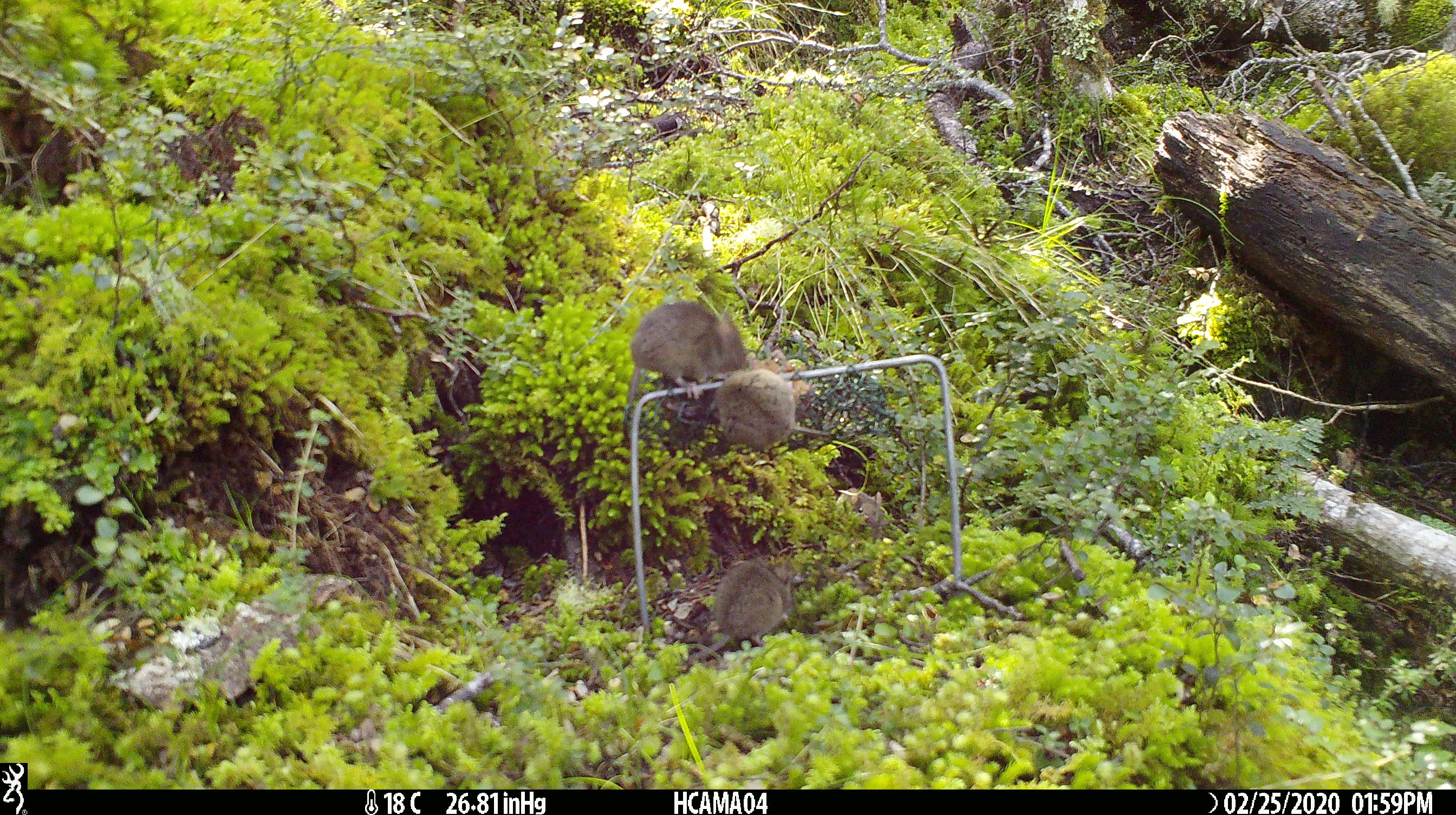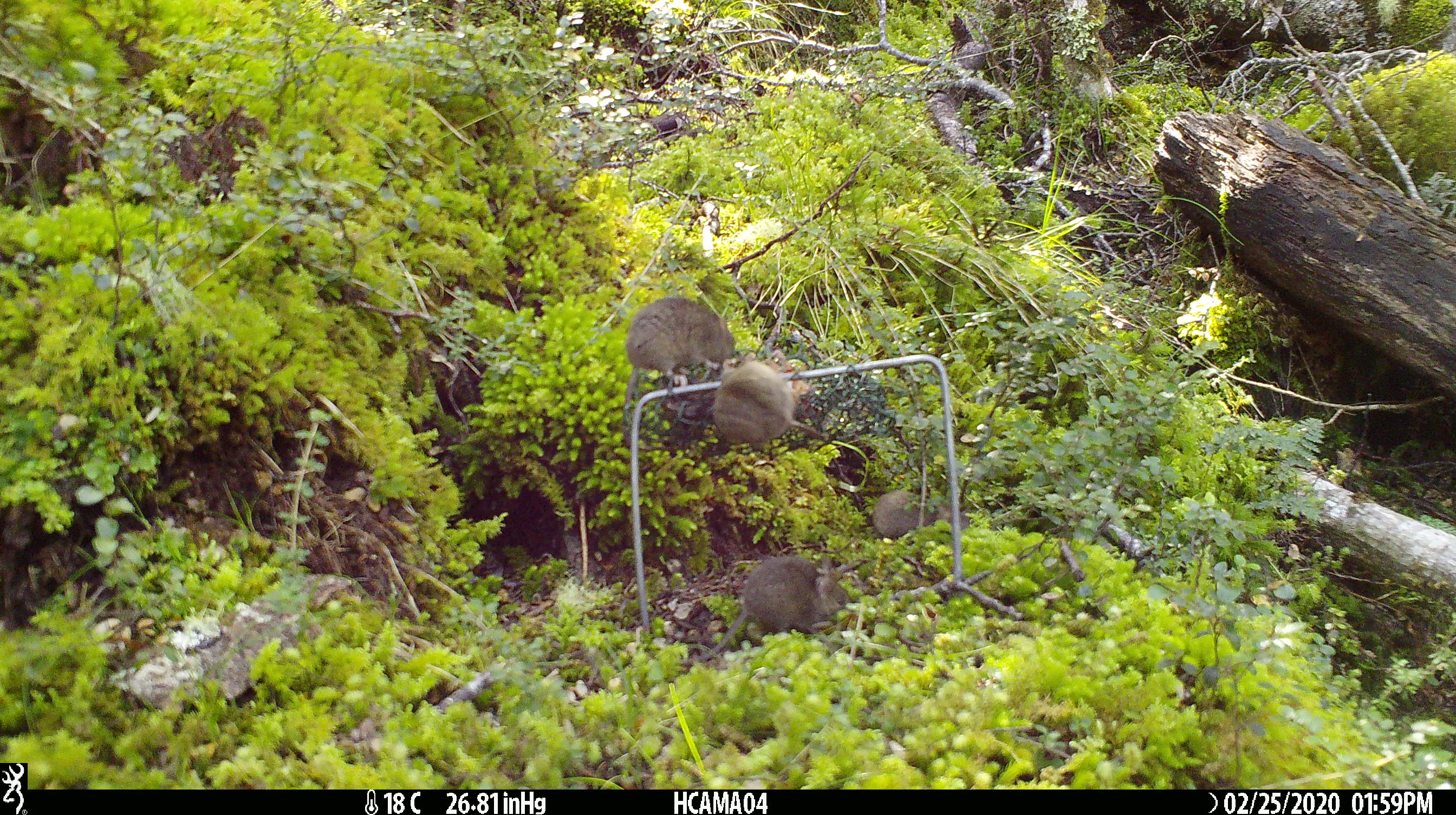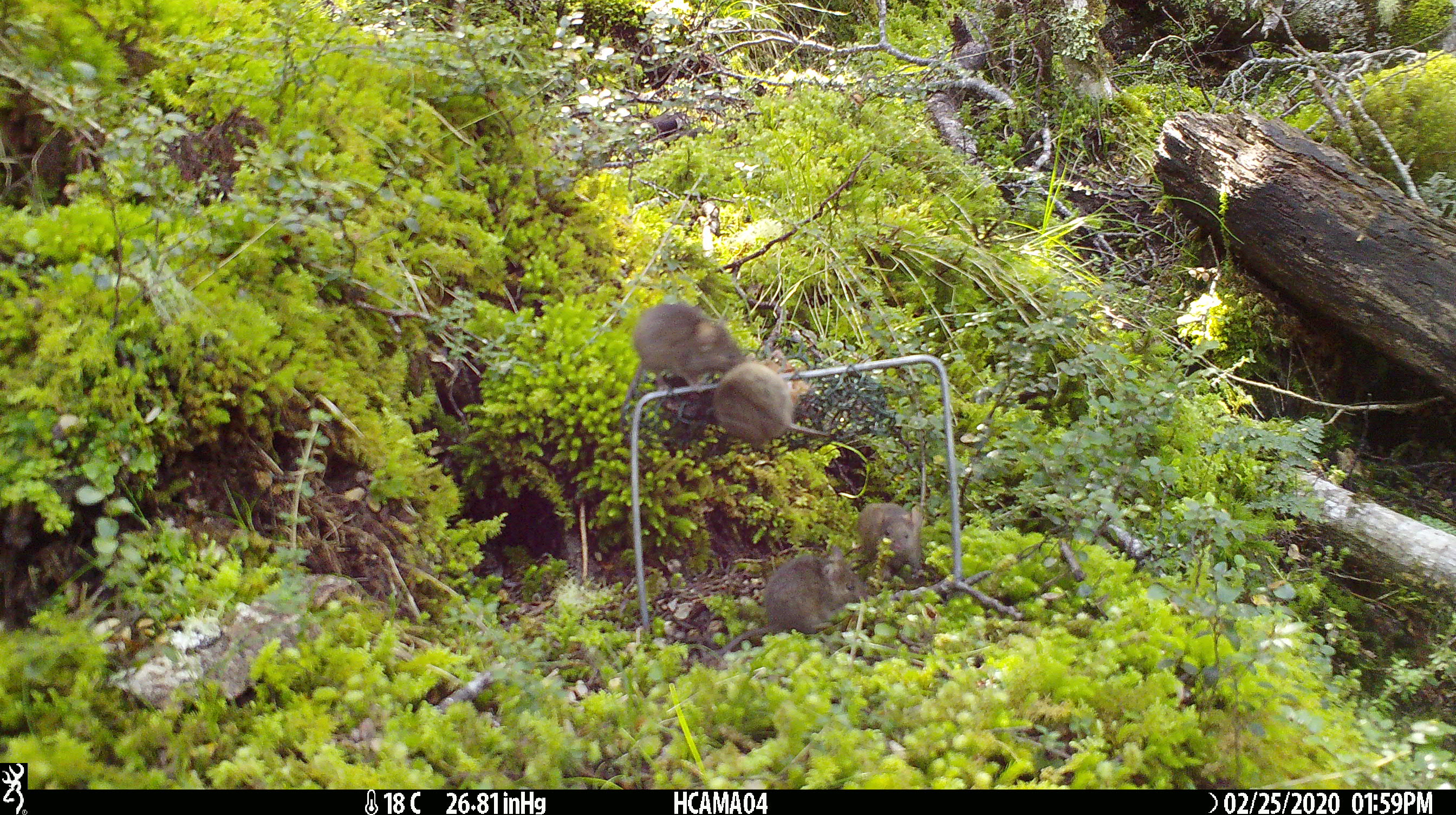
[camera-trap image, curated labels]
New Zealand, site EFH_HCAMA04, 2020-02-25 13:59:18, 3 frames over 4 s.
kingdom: Animalia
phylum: Chordata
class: Mammalia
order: Rodentia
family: Muridae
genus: Mus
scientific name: Mus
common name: mouse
Mouse (Mus).